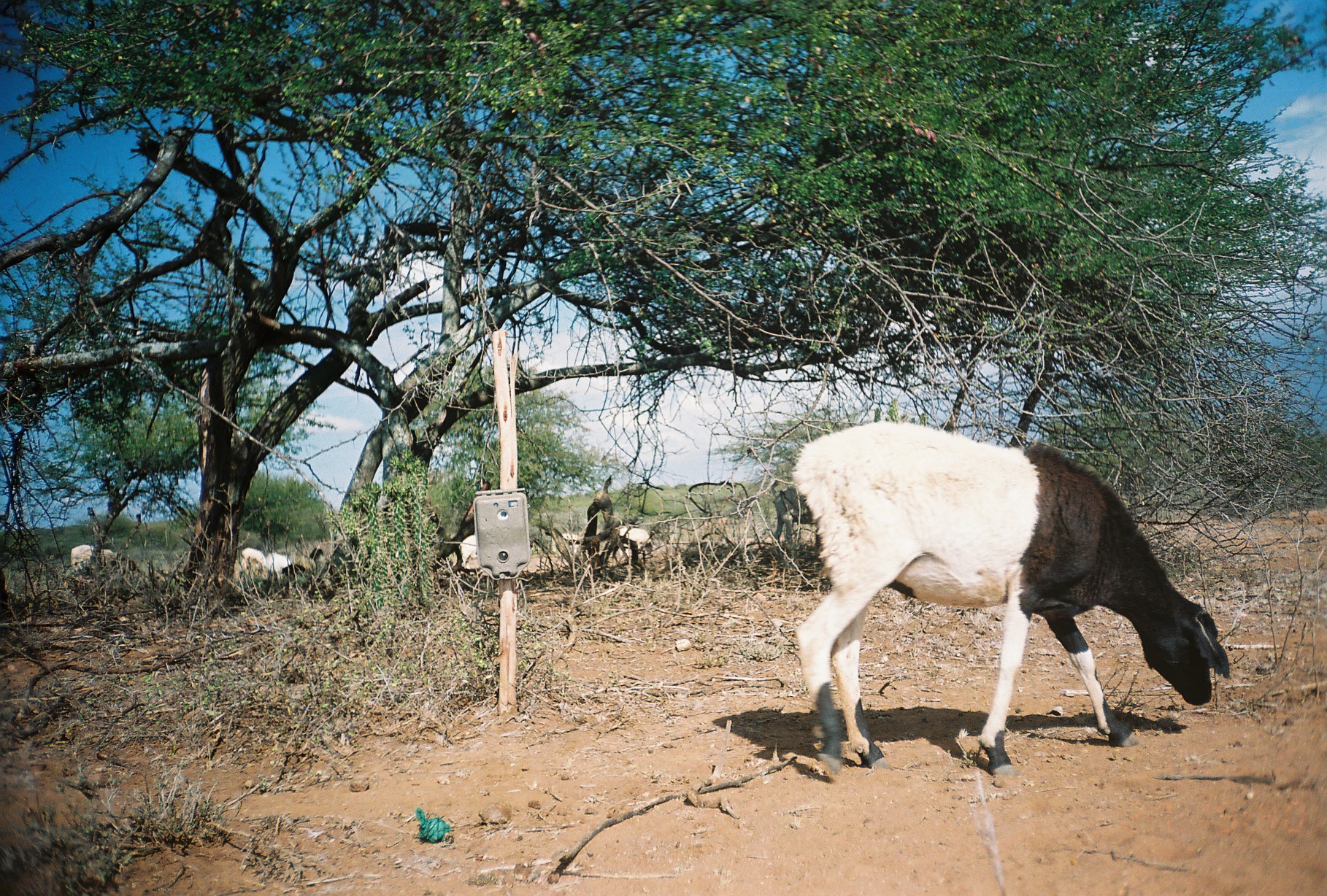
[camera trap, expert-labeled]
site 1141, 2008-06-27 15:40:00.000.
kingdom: Animalia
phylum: Chordata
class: Mammalia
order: Artiodactyla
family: Bovidae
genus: Ovis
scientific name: Ovis aries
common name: domestic sheep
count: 7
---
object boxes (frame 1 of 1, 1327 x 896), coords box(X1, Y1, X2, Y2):
ovis aries: box(793, 420, 1230, 776); box(772, 484, 813, 544); box(70, 544, 136, 574); box(615, 523, 652, 560); box(238, 547, 266, 579); box(458, 535, 477, 569); box(266, 552, 291, 574); box(562, 533, 577, 553)